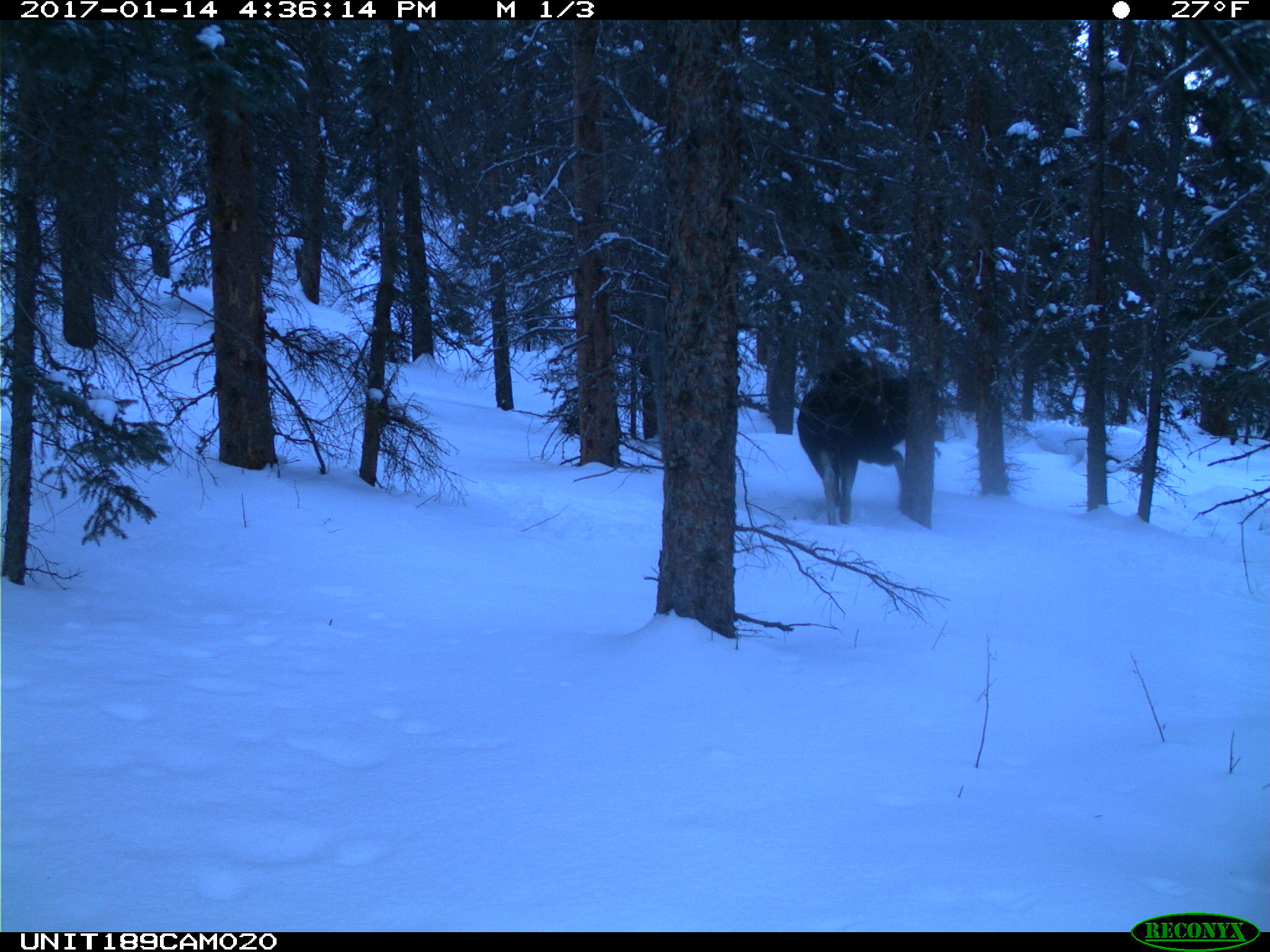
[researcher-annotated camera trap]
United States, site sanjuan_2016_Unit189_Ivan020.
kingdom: Animalia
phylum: Chordata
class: Mammalia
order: Artiodactyla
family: Cervidae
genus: Alces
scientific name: Alces alces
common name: moose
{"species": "Alces alces (moose)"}